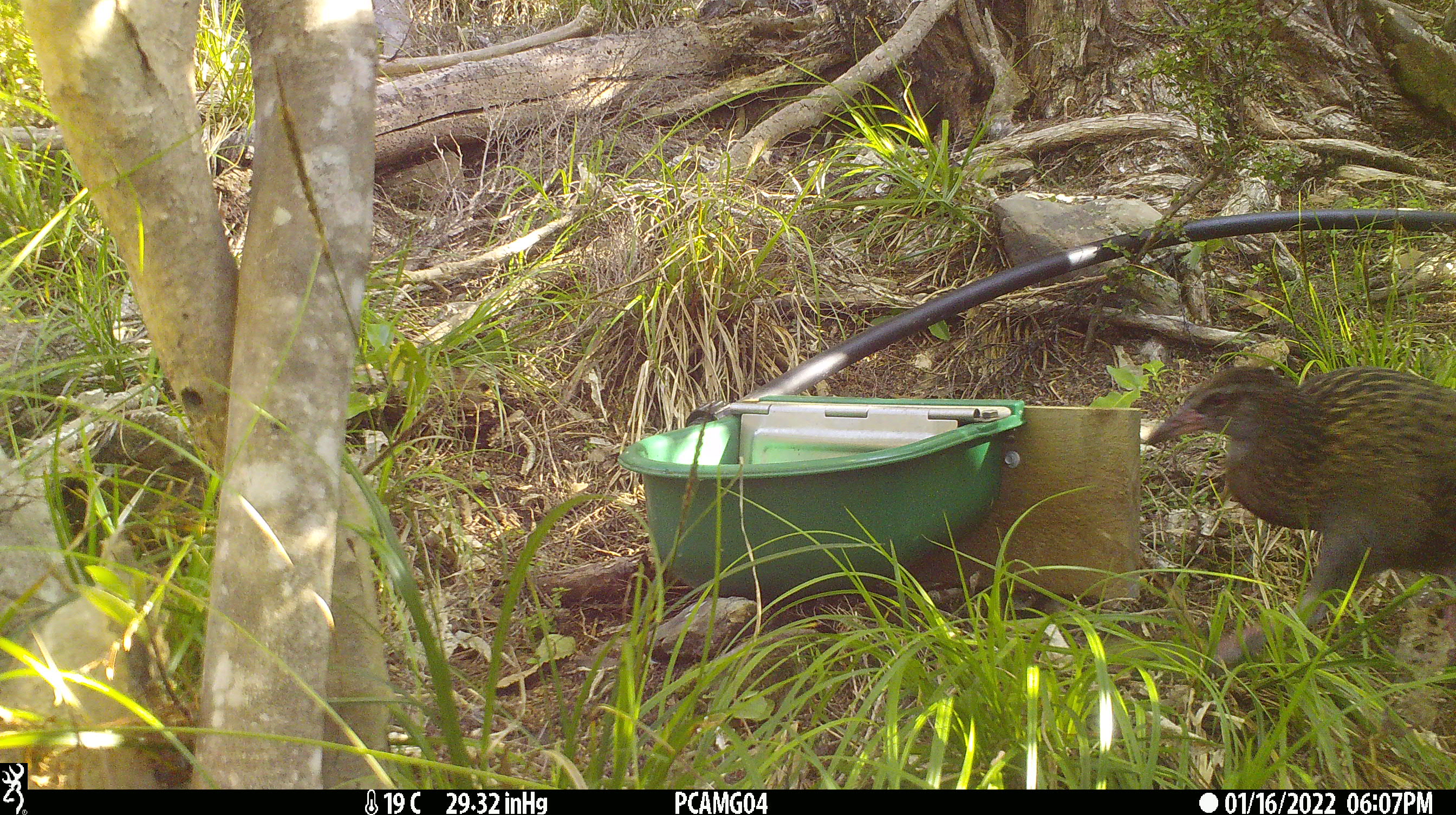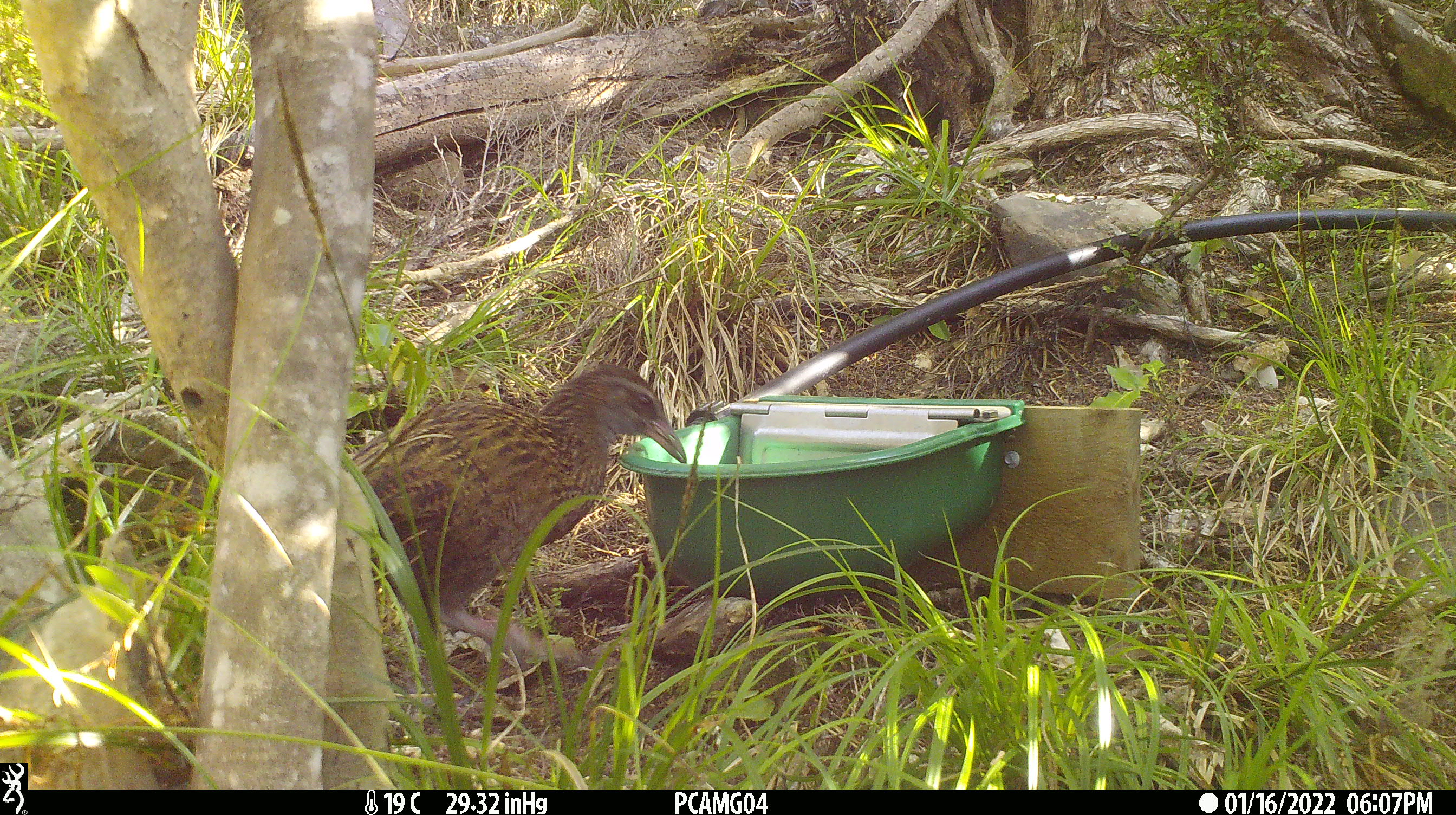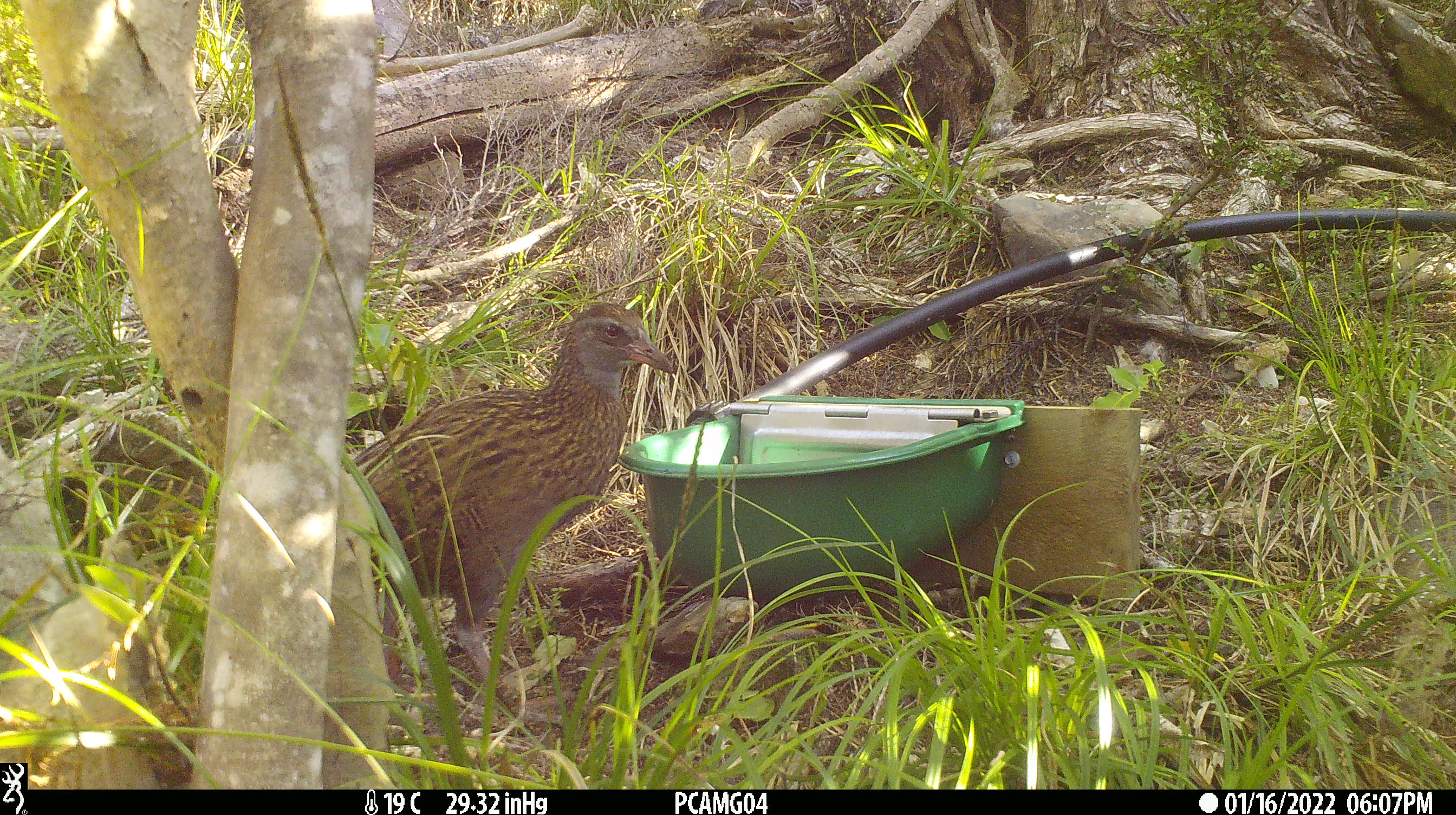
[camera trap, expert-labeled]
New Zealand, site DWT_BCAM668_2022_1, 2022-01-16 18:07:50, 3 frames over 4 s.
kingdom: Animalia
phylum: Chordata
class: Aves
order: Gruiformes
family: Rallidae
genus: Gallirallus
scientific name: Gallirallus australis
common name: weka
Weka (Gallirallus australis).